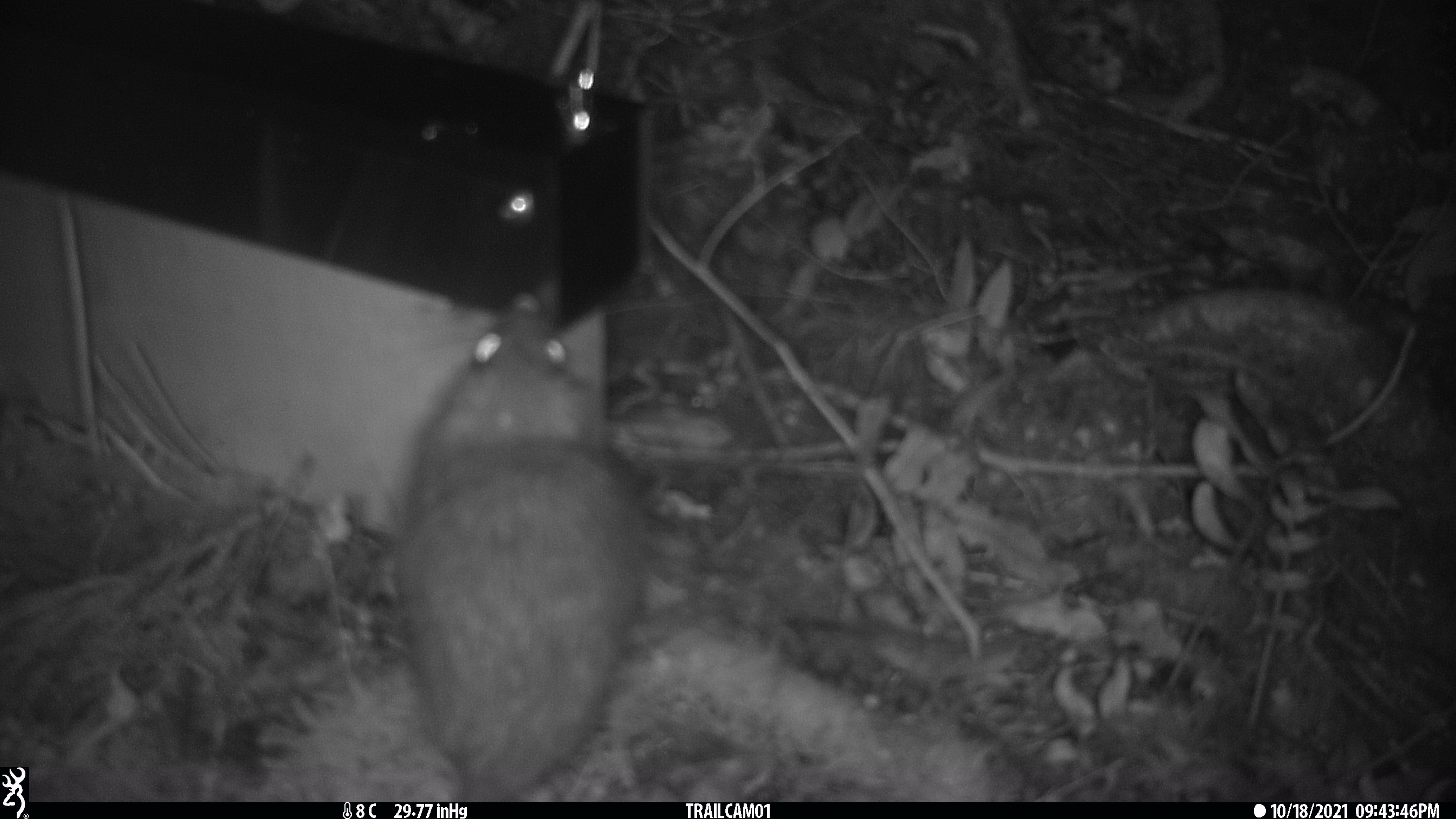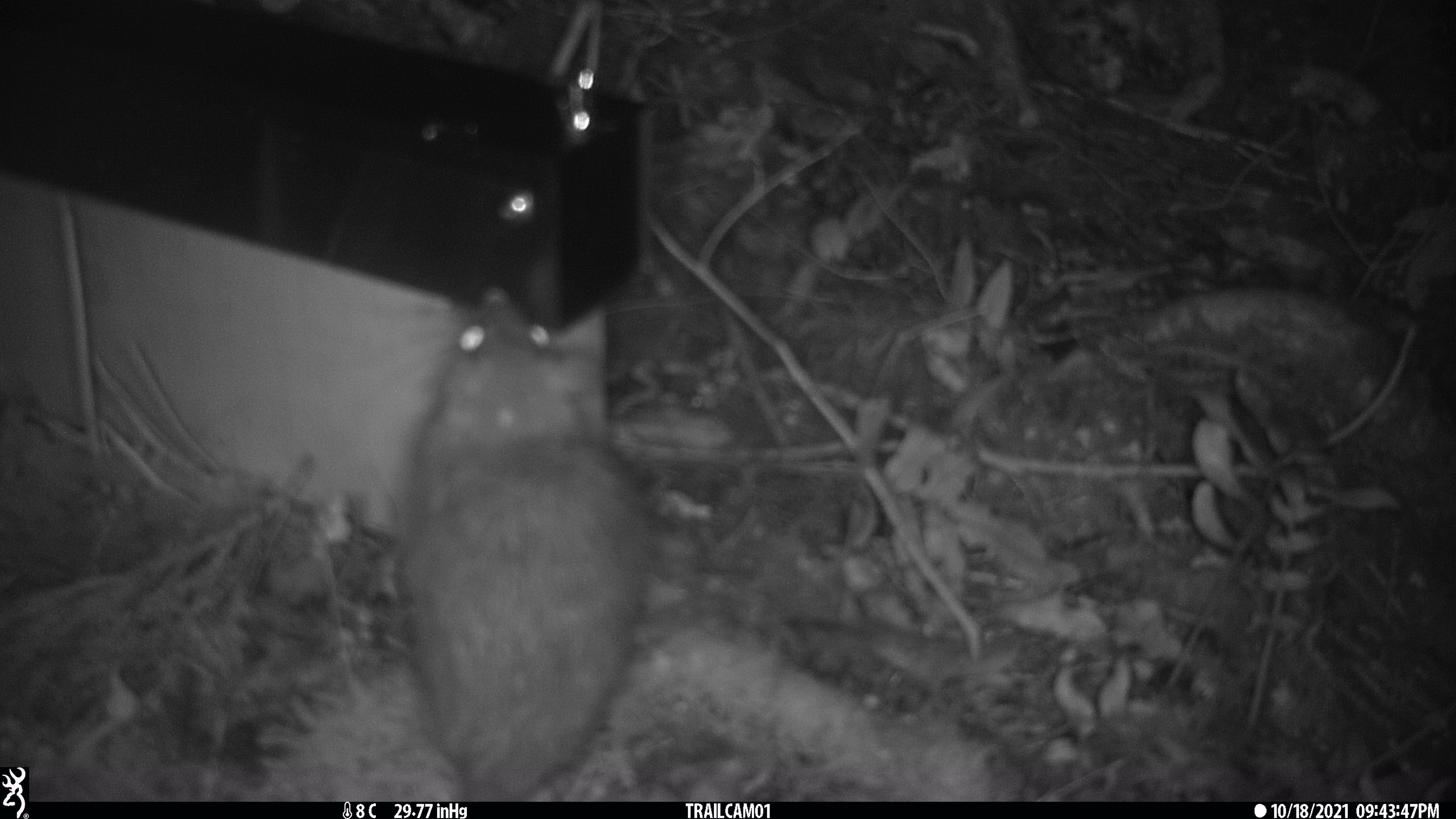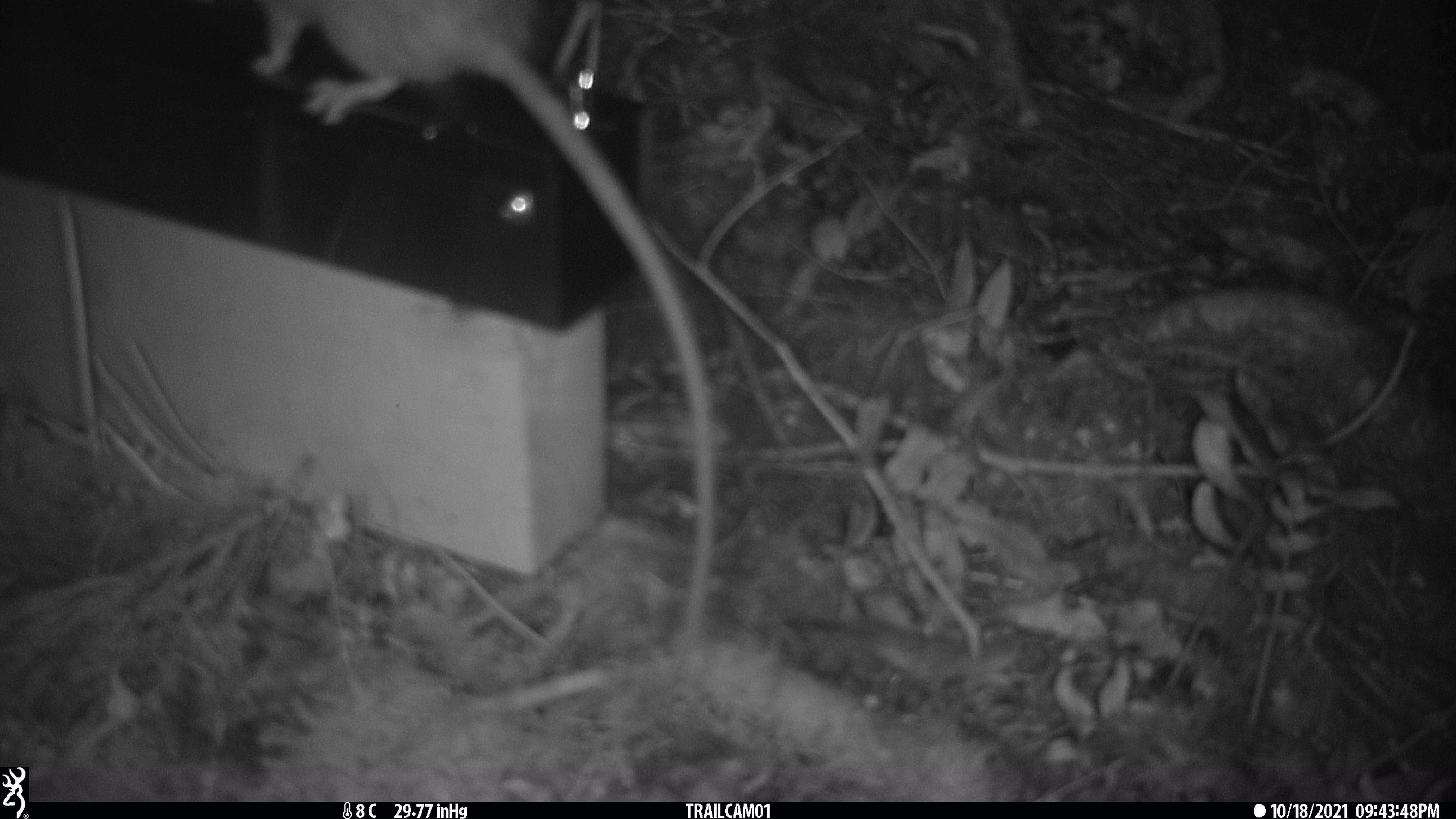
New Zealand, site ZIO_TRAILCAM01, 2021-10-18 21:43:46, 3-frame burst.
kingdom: Animalia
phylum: Chordata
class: Mammalia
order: Rodentia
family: Muridae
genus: Rattus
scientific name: Rattus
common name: rat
Rat (Rattus).